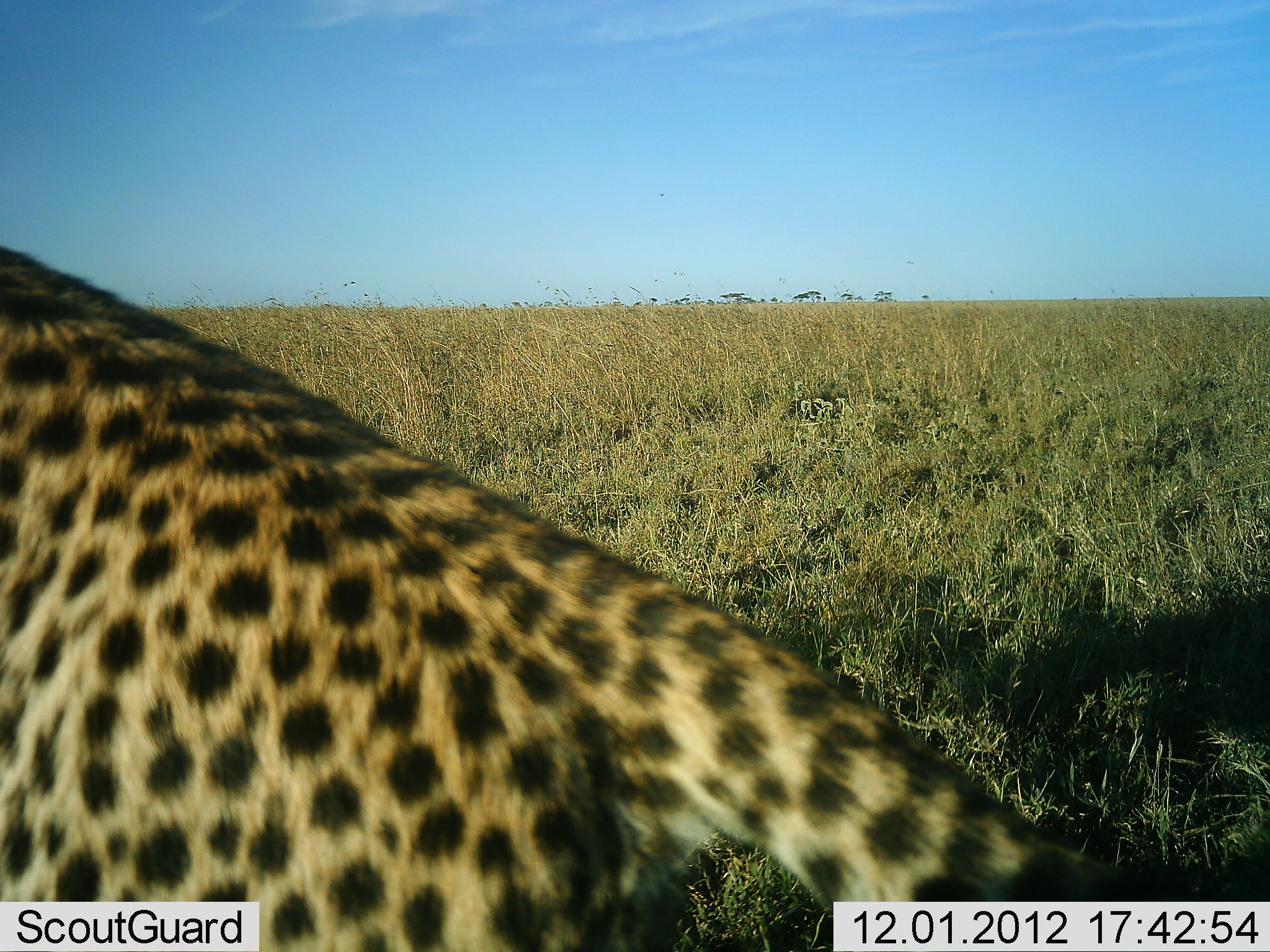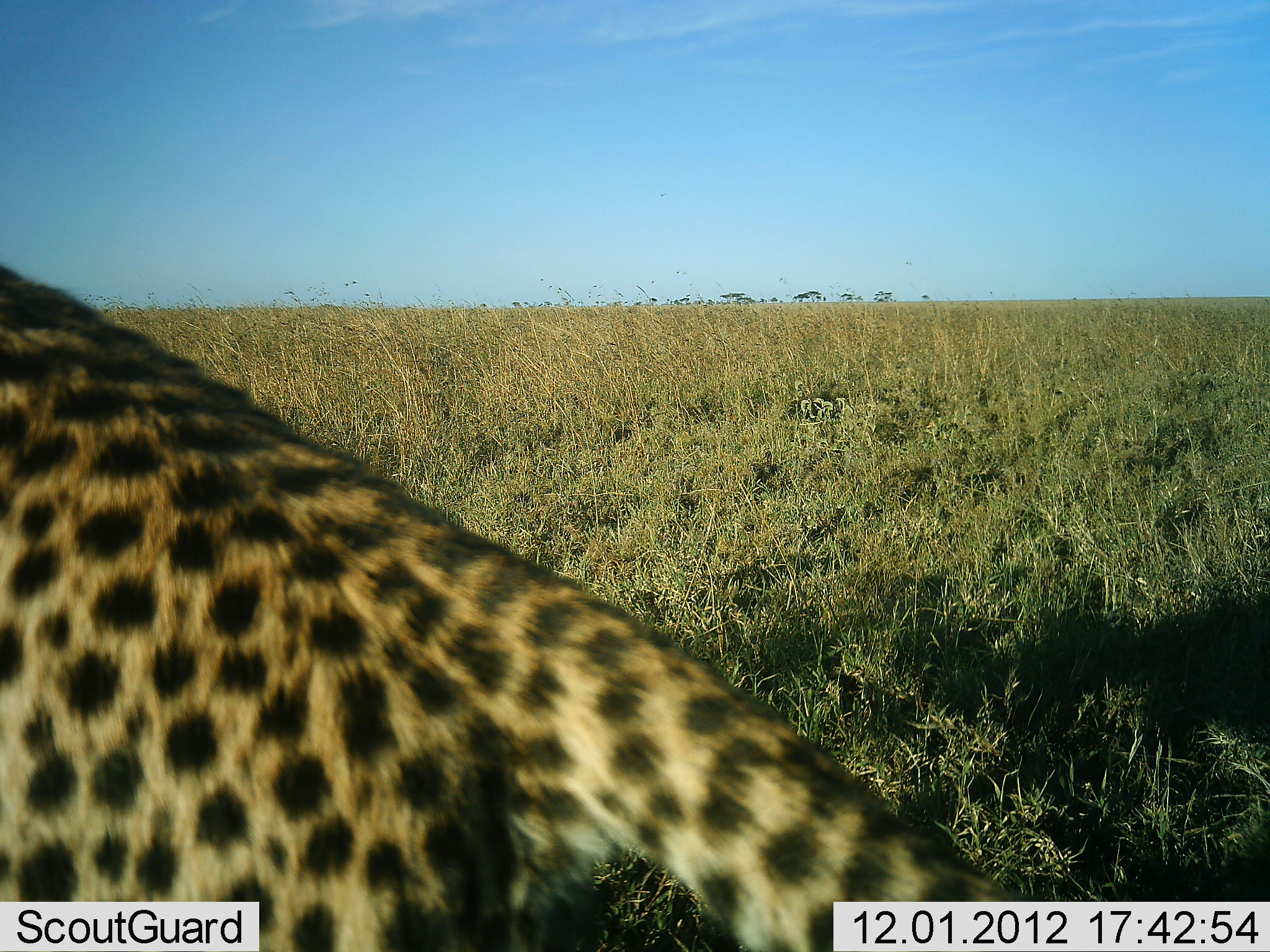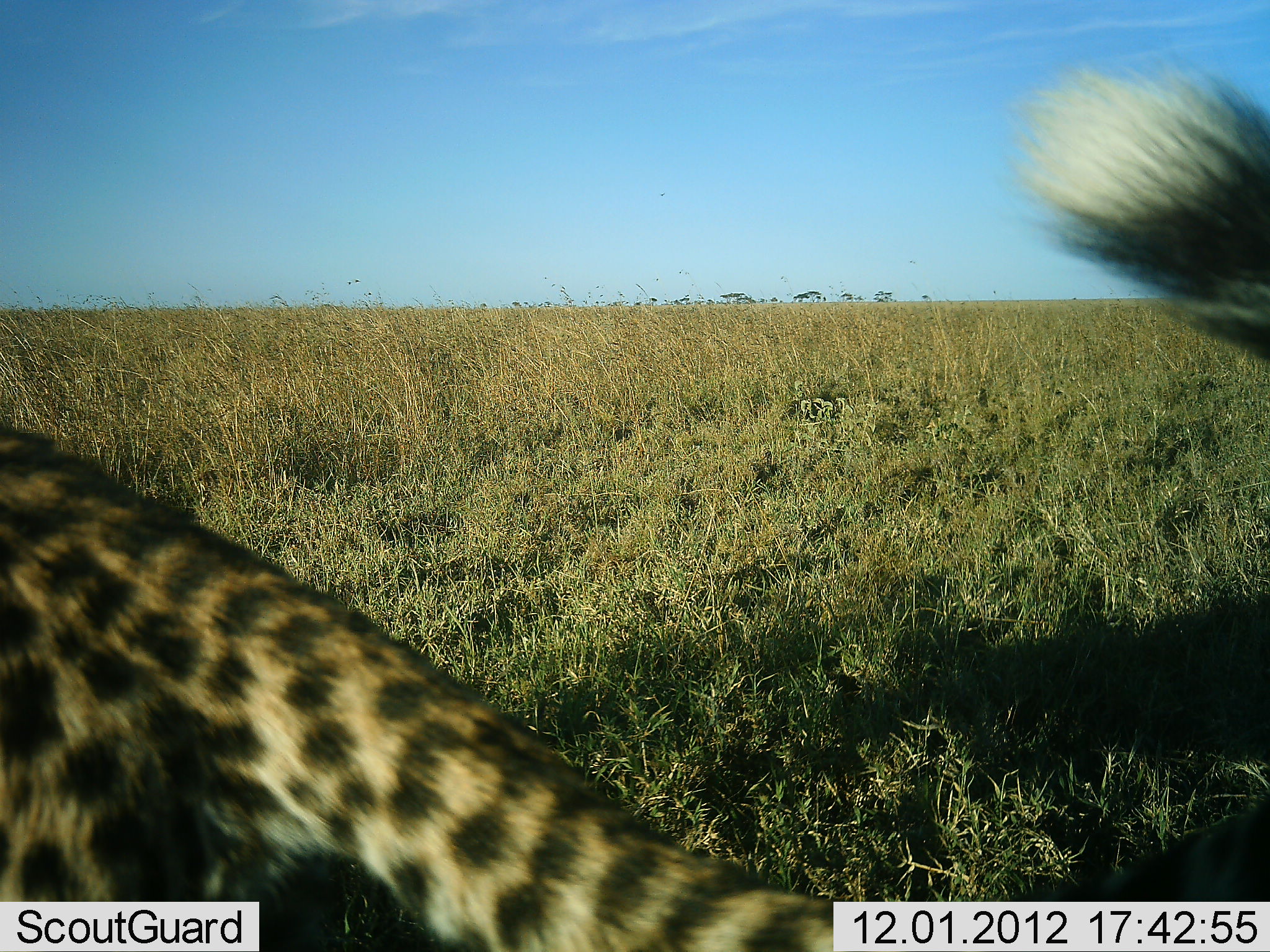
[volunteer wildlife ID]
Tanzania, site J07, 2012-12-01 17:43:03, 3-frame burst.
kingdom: Animalia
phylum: Chordata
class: Mammalia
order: Carnivora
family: Felidae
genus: Acinonyx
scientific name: Acinonyx jubatus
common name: cheetah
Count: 1.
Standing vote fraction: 21%.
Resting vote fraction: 8%.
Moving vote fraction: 71%.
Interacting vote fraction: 0%.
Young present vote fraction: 0%.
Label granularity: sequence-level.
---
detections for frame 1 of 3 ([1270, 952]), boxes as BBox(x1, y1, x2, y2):
animal: BBox(0, 241, 1150, 949)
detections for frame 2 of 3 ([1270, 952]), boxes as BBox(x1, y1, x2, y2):
animal: BBox(0, 262, 1050, 952)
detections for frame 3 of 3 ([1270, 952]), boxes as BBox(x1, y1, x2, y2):
animal: BBox(1, 47, 1270, 952)